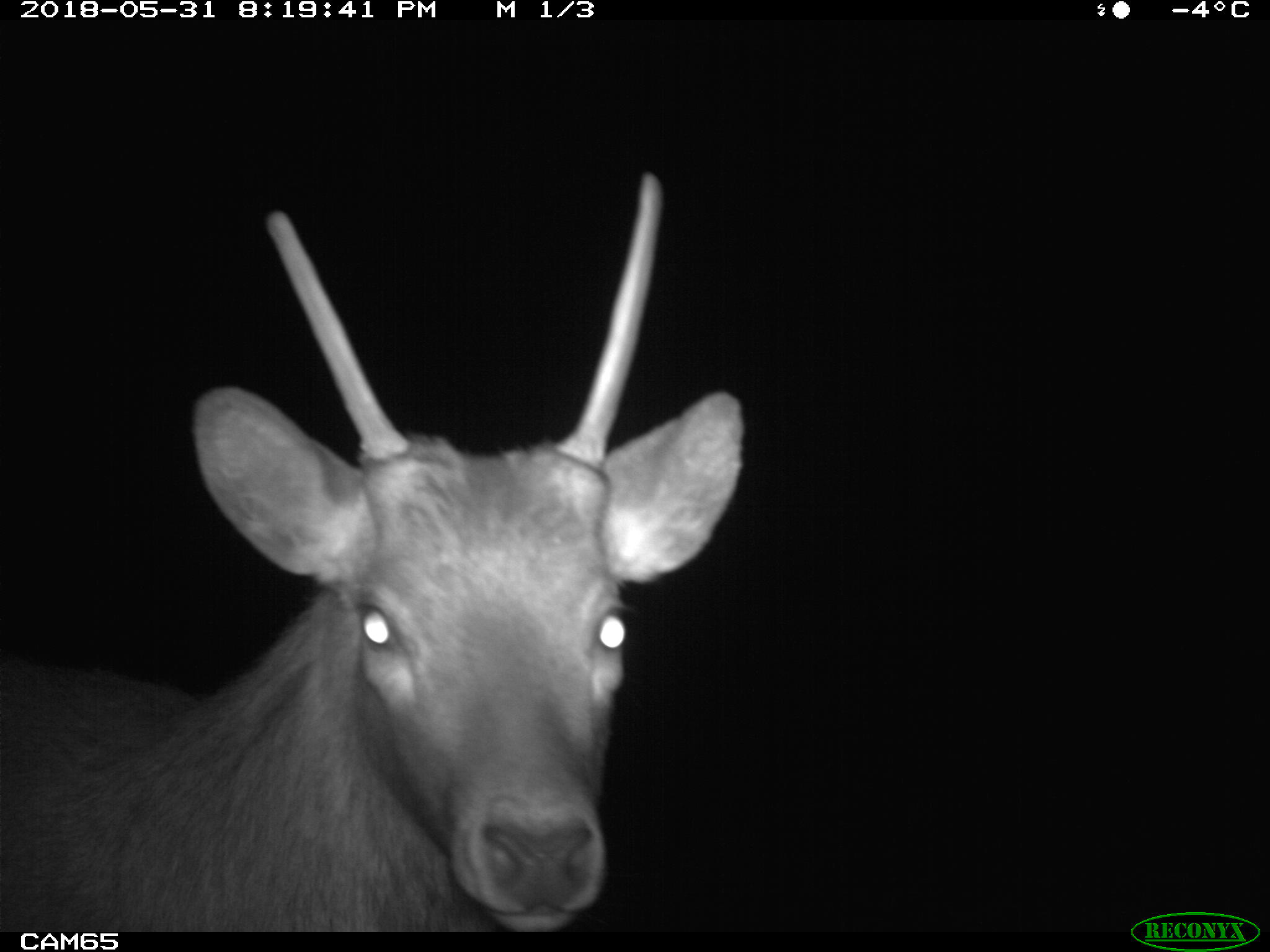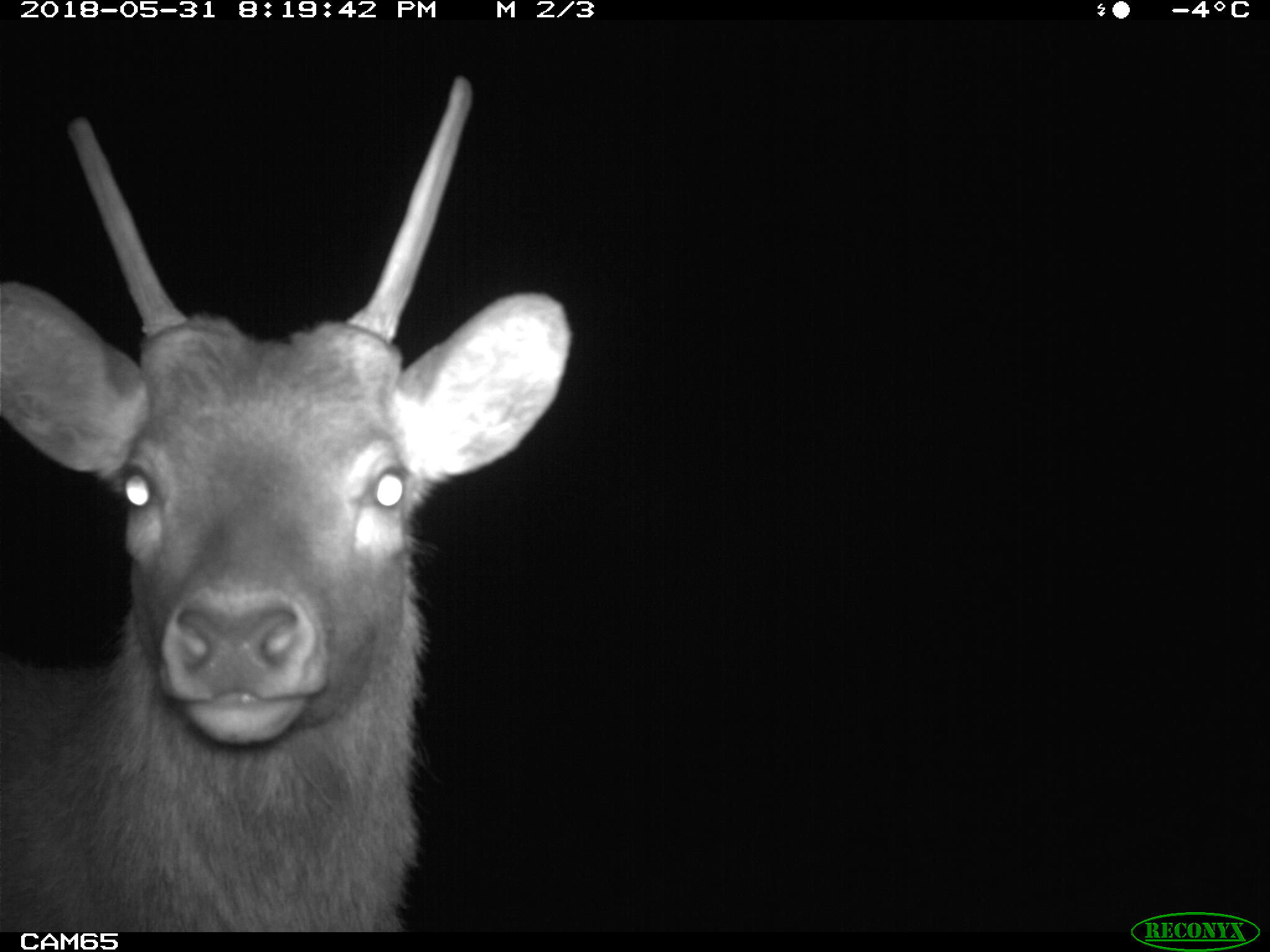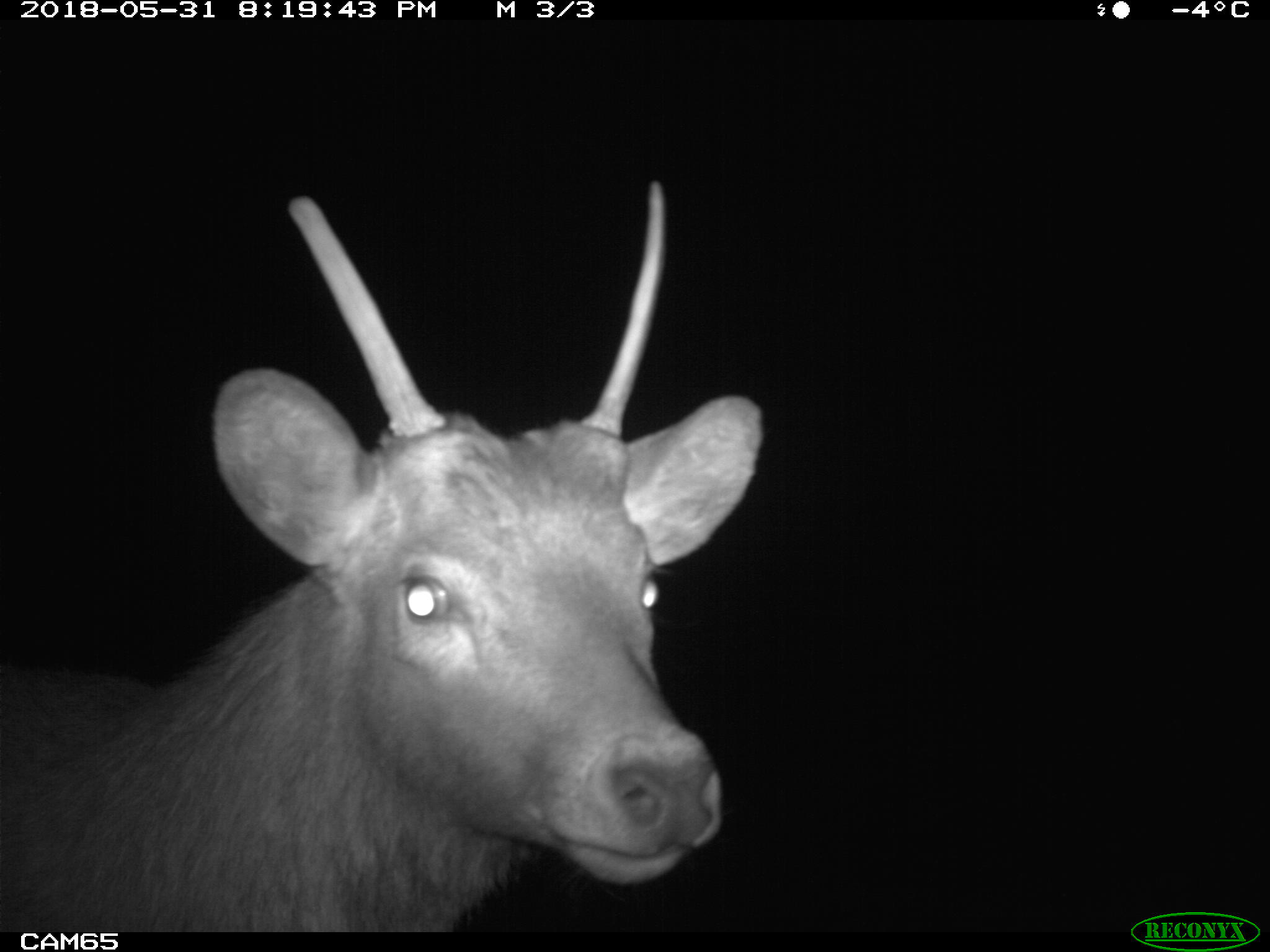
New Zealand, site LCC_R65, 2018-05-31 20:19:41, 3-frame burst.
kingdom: Animalia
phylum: Chordata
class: Mammalia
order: Artiodactyla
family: Cervidae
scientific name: Cervidae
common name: deer